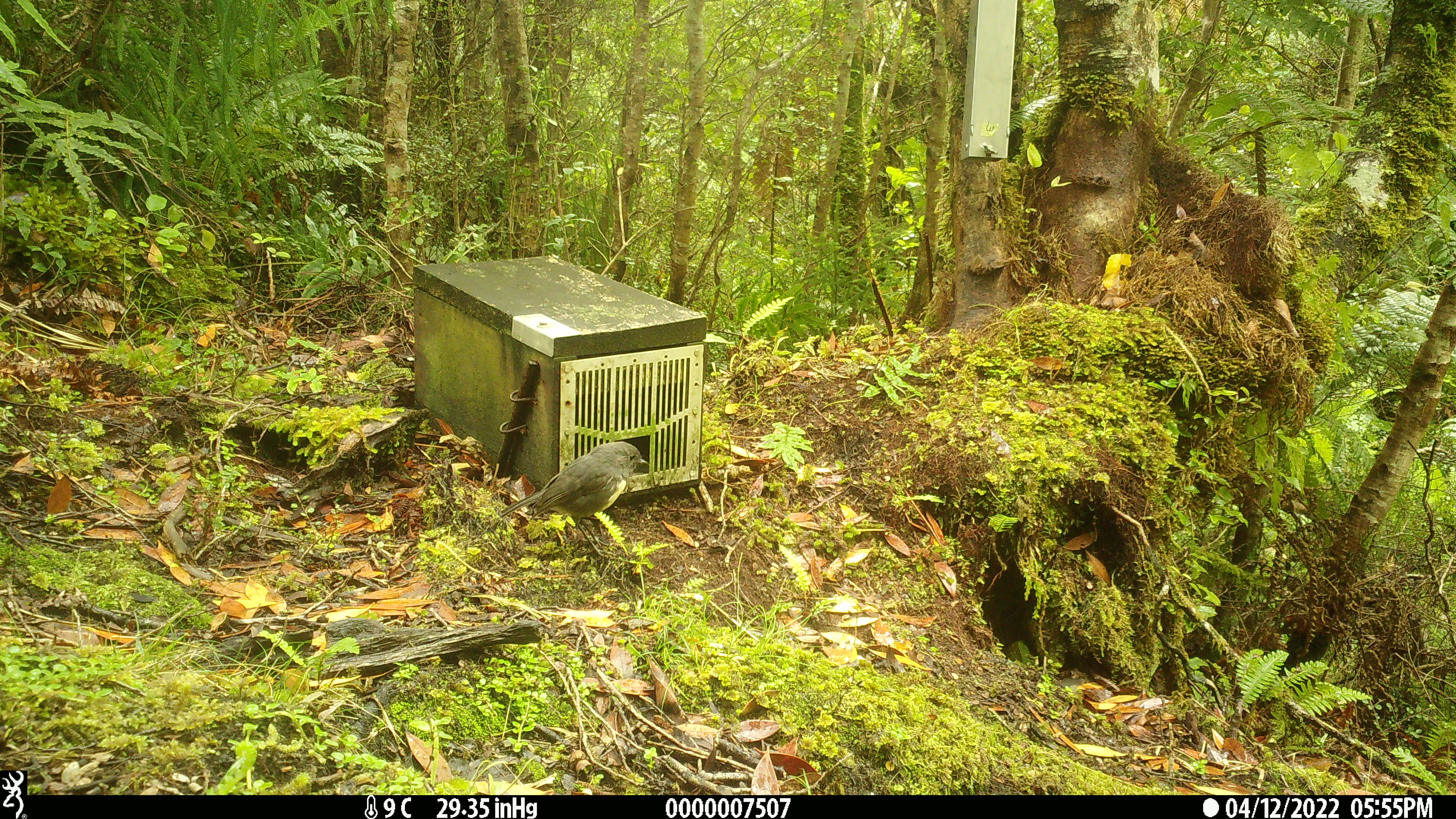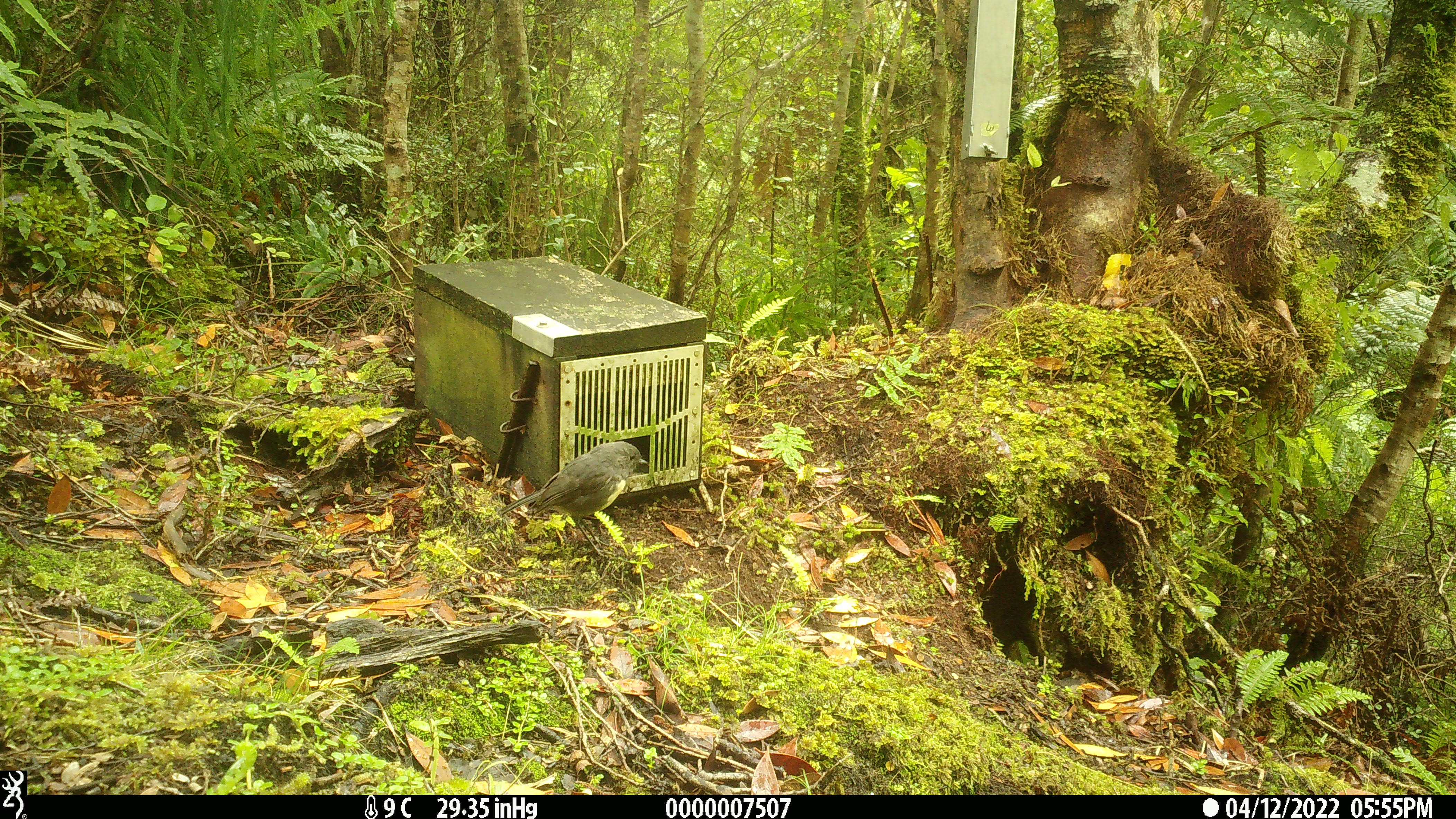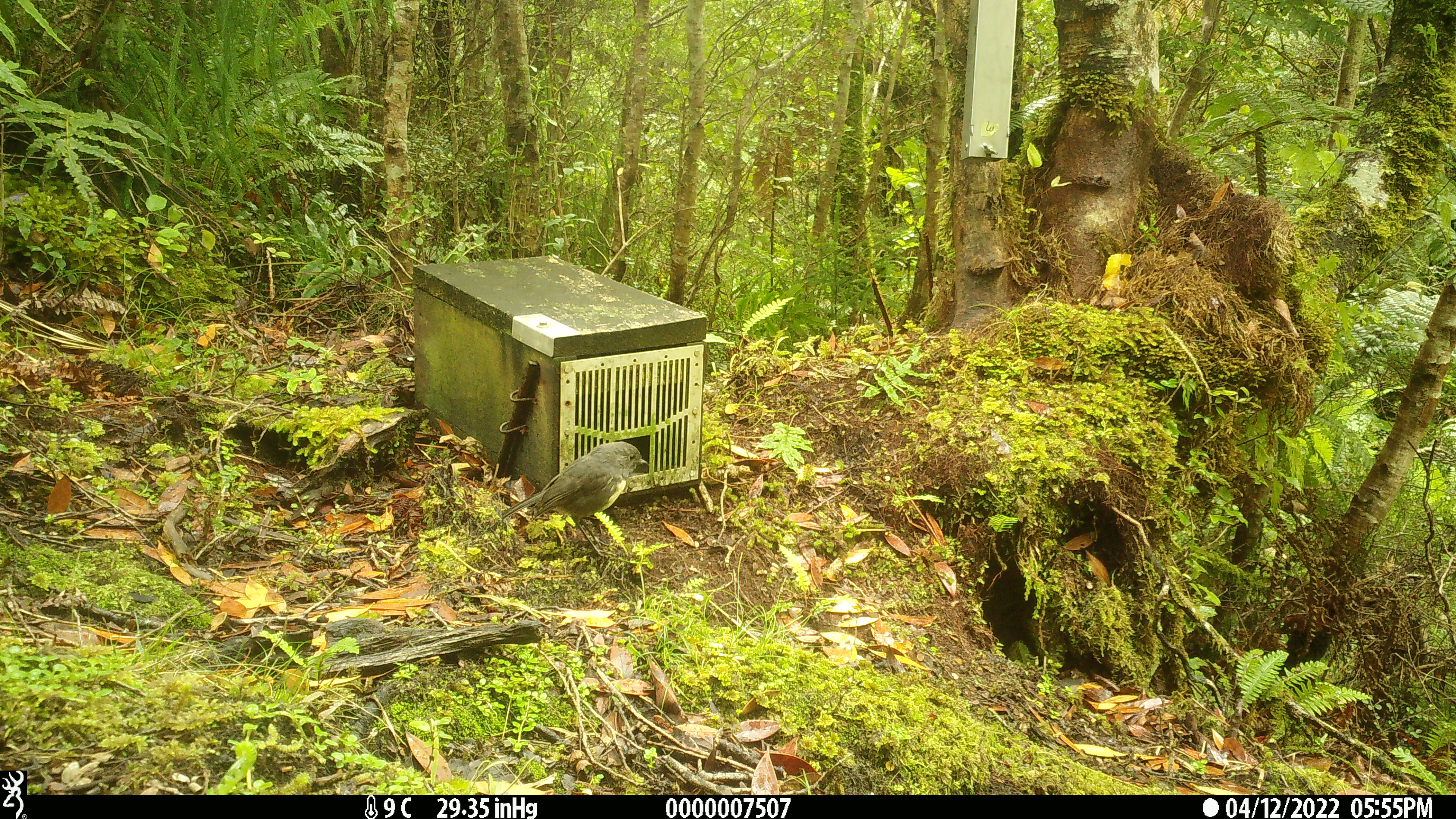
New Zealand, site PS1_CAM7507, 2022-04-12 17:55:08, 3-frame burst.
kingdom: Animalia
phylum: Chordata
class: Aves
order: Passeriformes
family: Petroicidae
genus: Petroica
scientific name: Petroica australis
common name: new zealand robin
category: robin